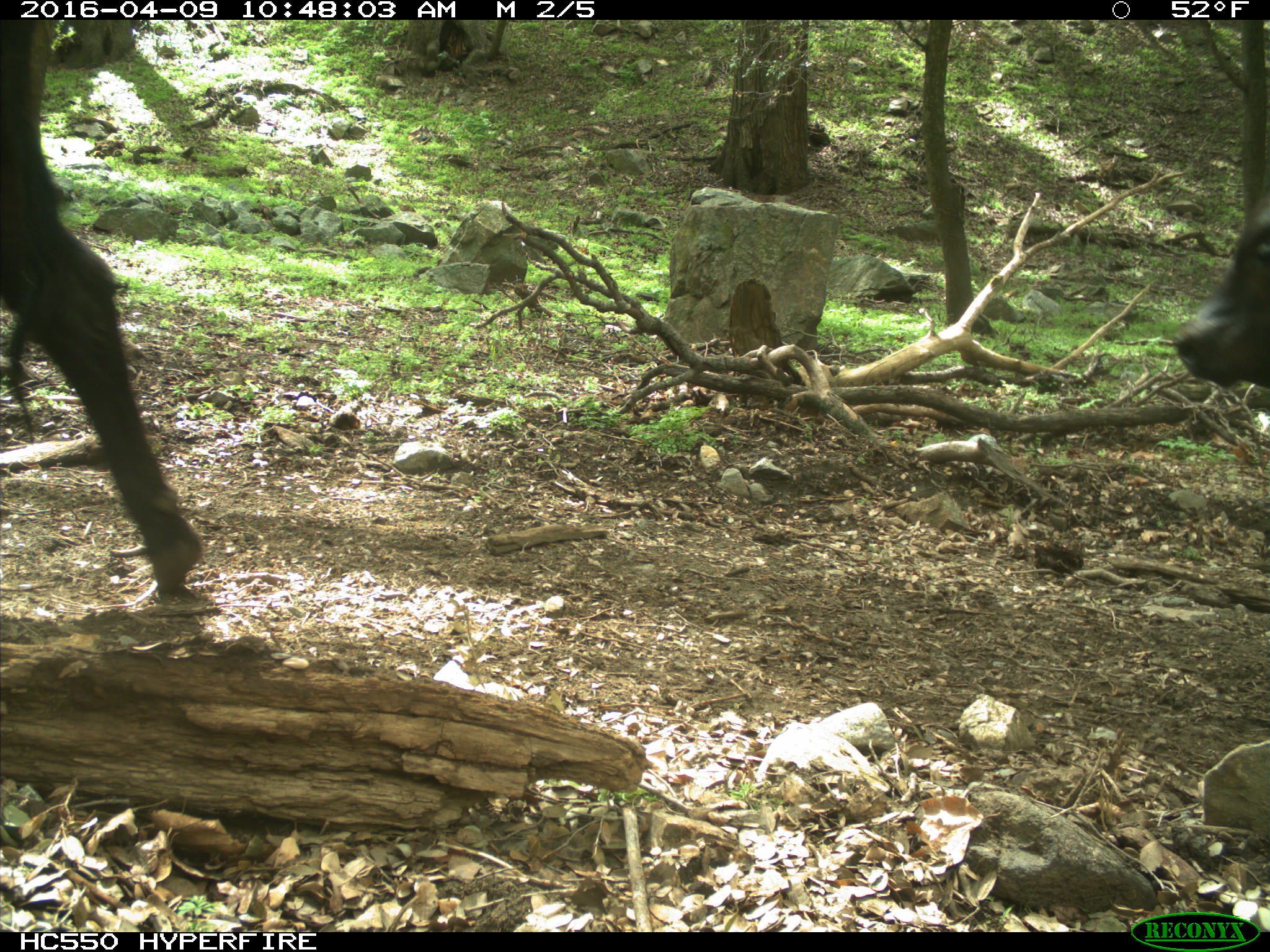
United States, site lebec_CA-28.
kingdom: Animalia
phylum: Chordata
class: Mammalia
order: Artiodactyla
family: Bovidae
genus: Bos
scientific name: Bos taurus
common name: domestic cow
Bos taurus (domestic cow).